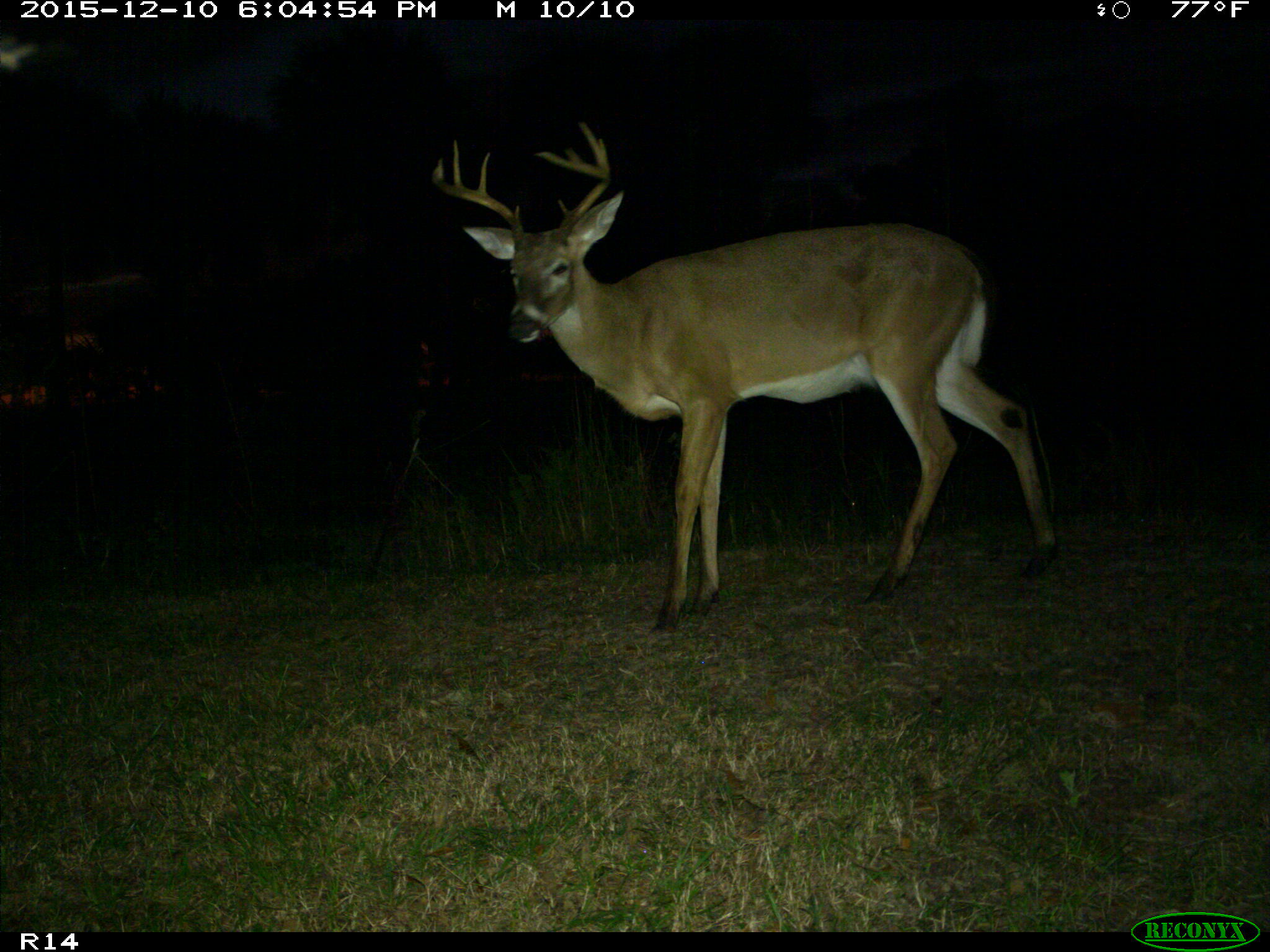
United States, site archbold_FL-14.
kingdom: Animalia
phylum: Chordata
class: Mammalia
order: Artiodactyla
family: Cervidae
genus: Odocoileus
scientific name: Odocoileus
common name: deer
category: unidentified deer